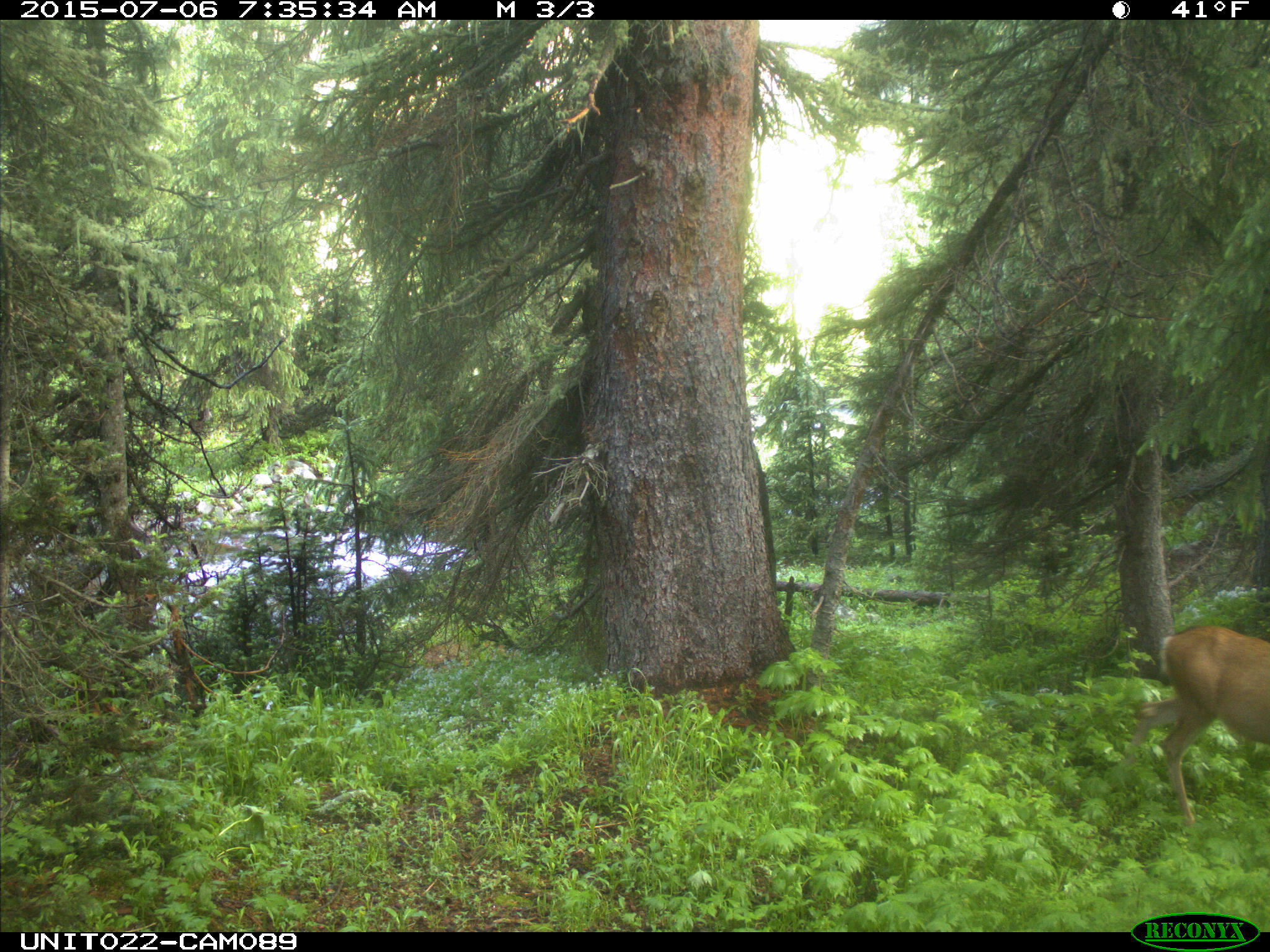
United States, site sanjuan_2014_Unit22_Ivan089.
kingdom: Animalia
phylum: Chordata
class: Mammalia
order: Artiodactyla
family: Cervidae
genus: Odocoileus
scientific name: Odocoileus hemionus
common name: mule deer